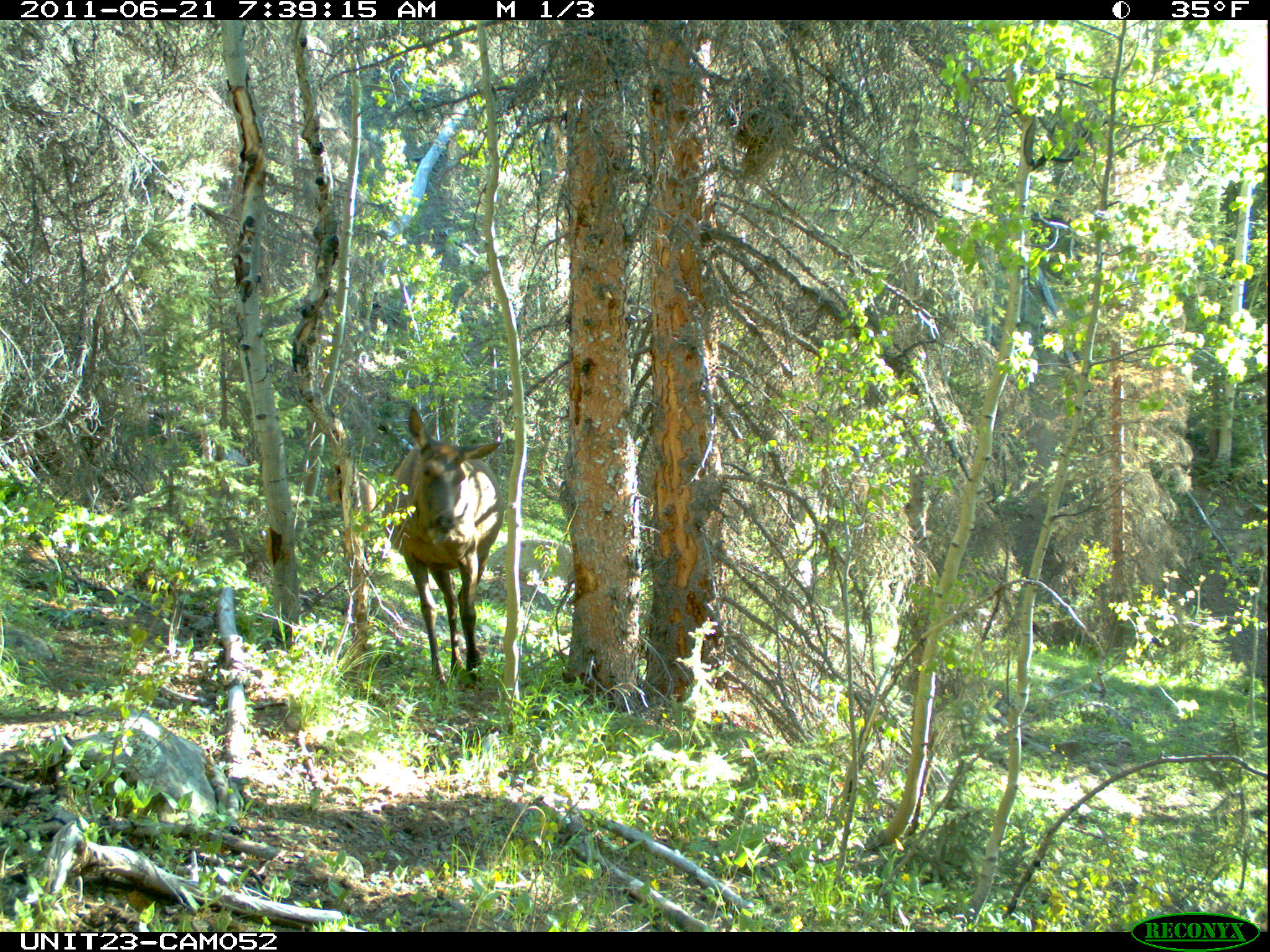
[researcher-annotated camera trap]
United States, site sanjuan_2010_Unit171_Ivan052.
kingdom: Animalia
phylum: Chordata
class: Mammalia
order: Artiodactyla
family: Cervidae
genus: Cervus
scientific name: Cervus elaphus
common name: red deer